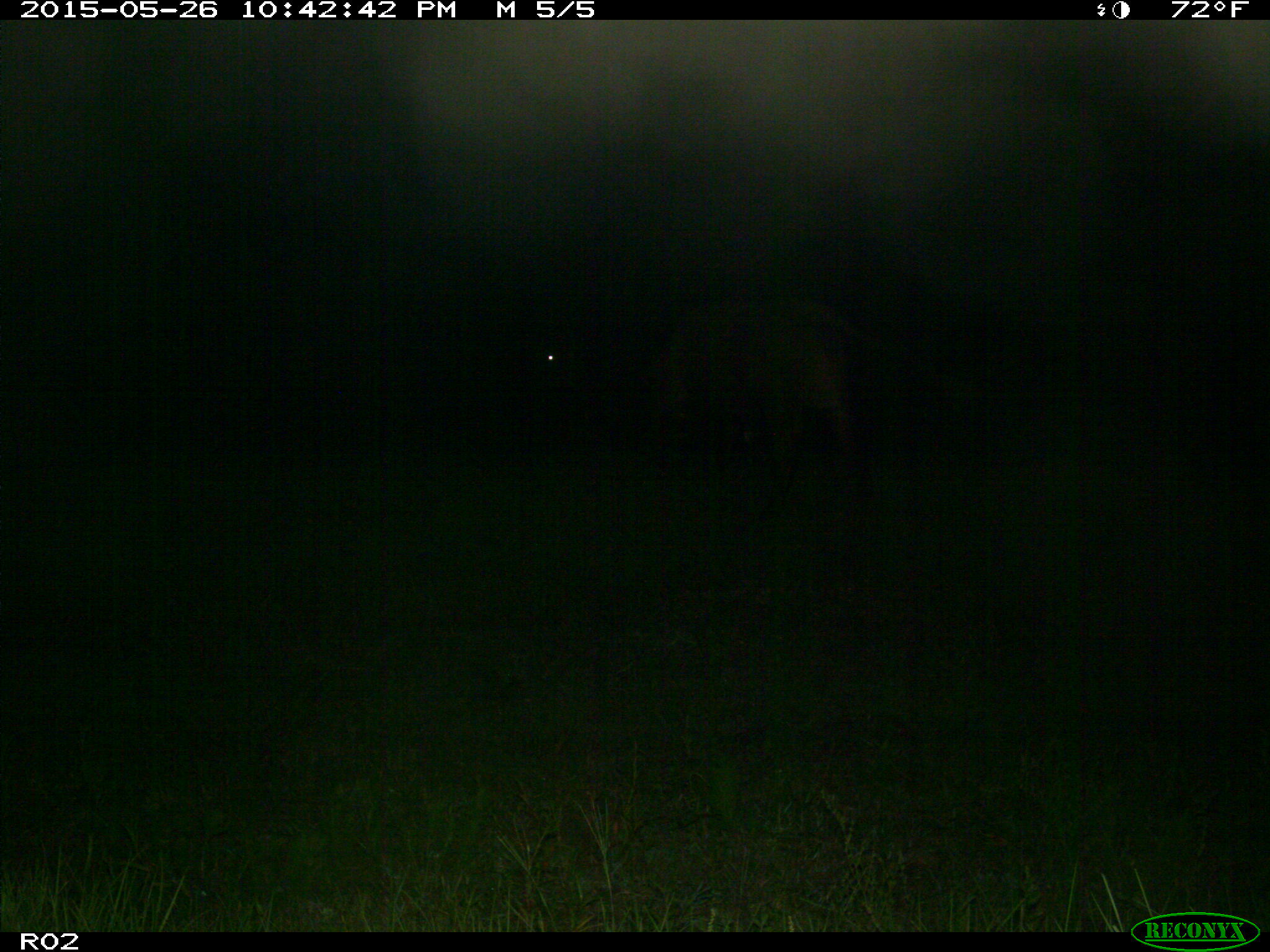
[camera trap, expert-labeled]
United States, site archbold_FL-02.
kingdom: Animalia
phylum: Chordata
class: Mammalia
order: Artiodactyla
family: Bovidae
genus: Bos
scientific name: Bos taurus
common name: domestic cow